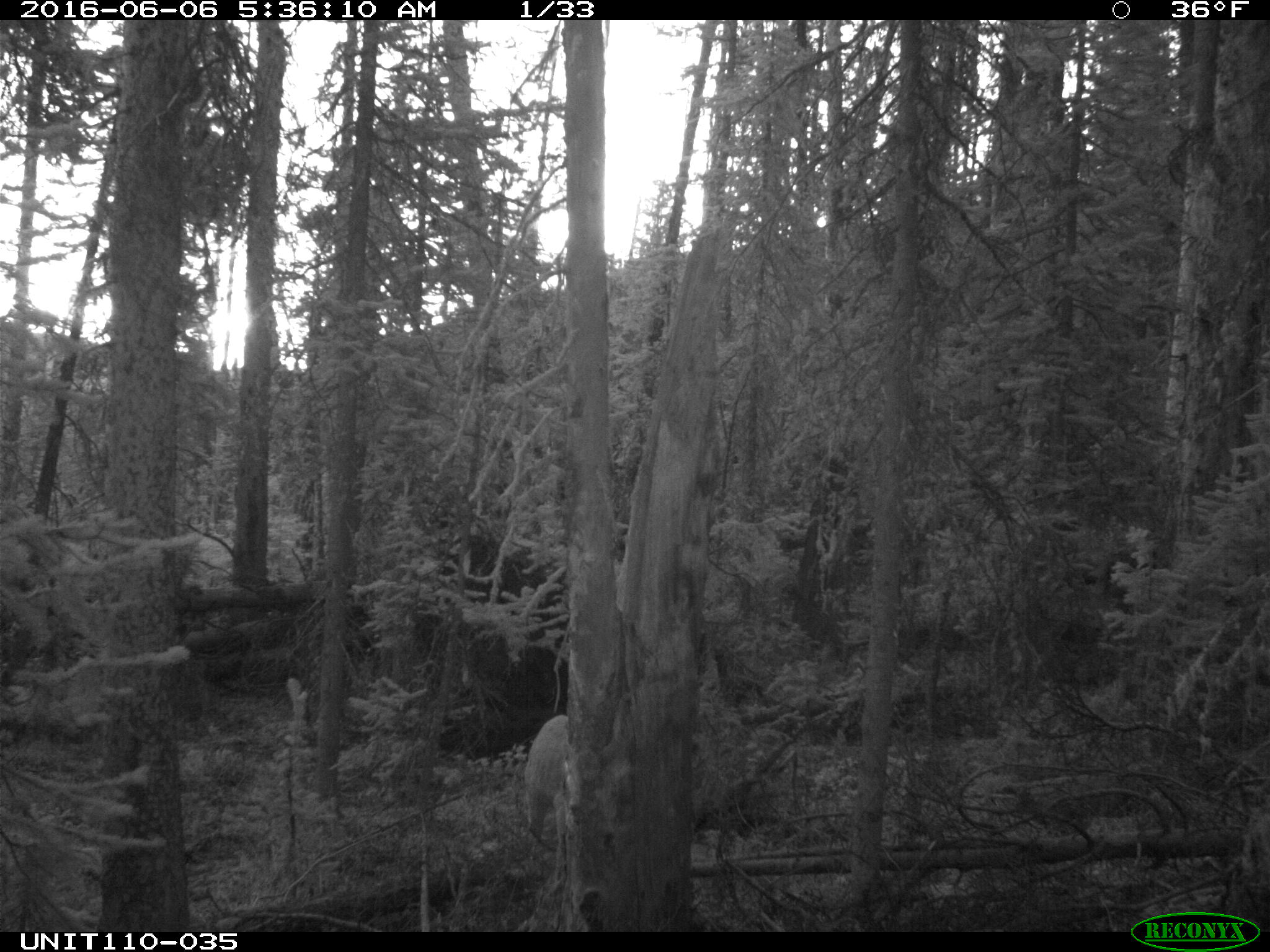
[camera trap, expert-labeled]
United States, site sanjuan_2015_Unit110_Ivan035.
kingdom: Animalia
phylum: Chordata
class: Mammalia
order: Artiodactyla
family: Cervidae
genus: Odocoileus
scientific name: Odocoileus hemionus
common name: mule deer